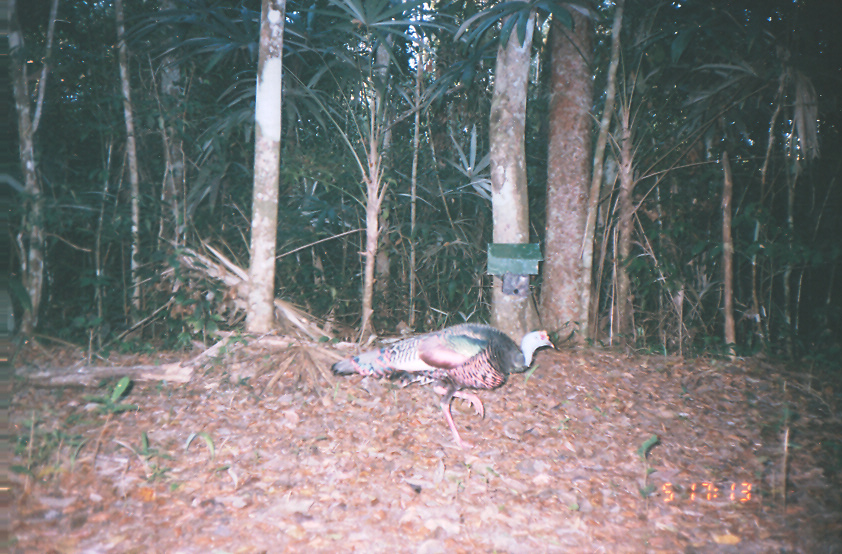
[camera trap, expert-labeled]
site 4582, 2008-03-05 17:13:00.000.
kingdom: Animalia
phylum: Chordata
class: Aves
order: Galliformes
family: Phasianidae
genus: Meleagris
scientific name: Meleagris ocellata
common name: ocellated turkey